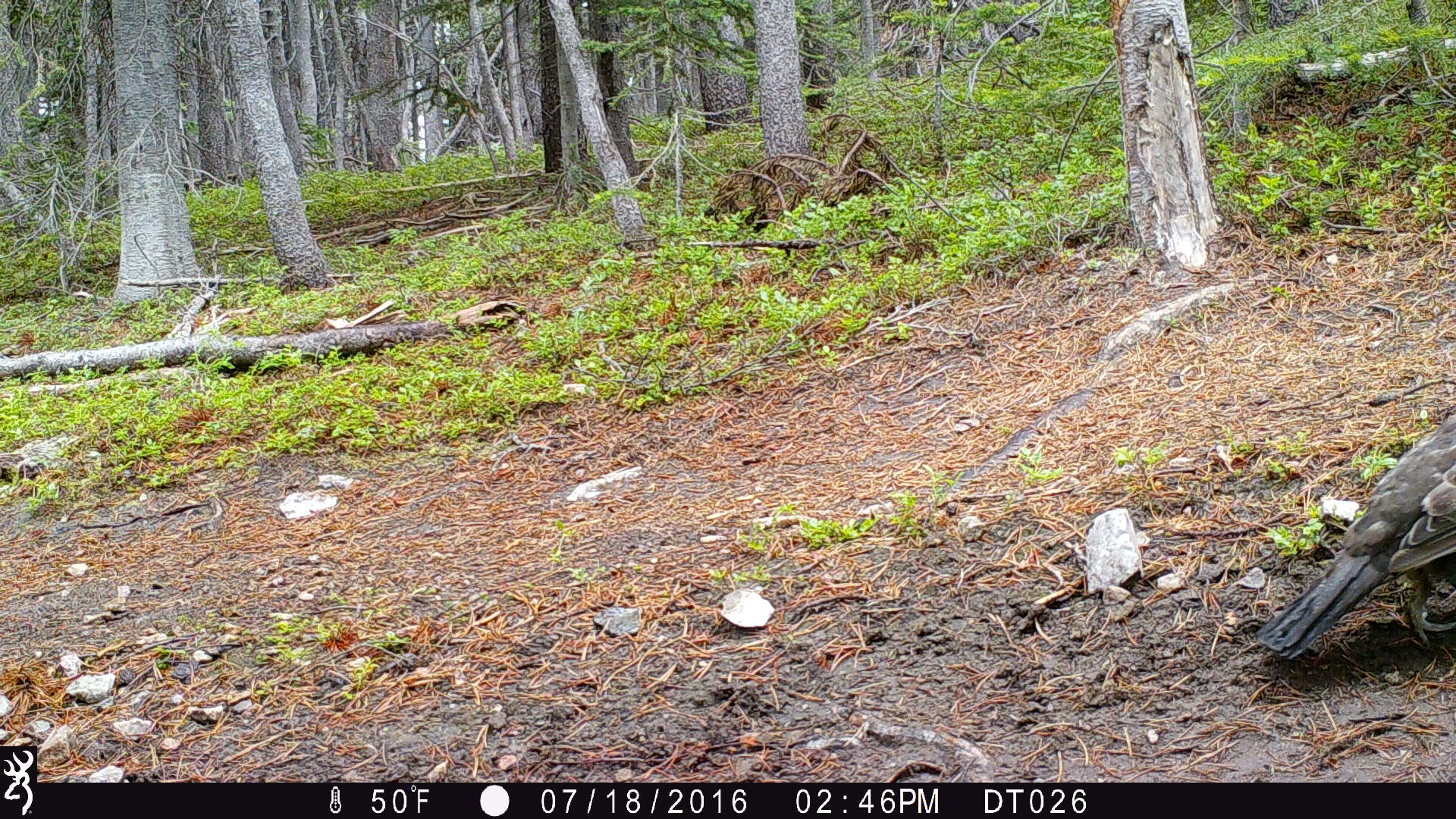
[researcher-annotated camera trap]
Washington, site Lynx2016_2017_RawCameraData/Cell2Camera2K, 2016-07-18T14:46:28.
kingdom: Animalia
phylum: Chordata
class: Aves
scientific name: Aves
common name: birds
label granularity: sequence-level